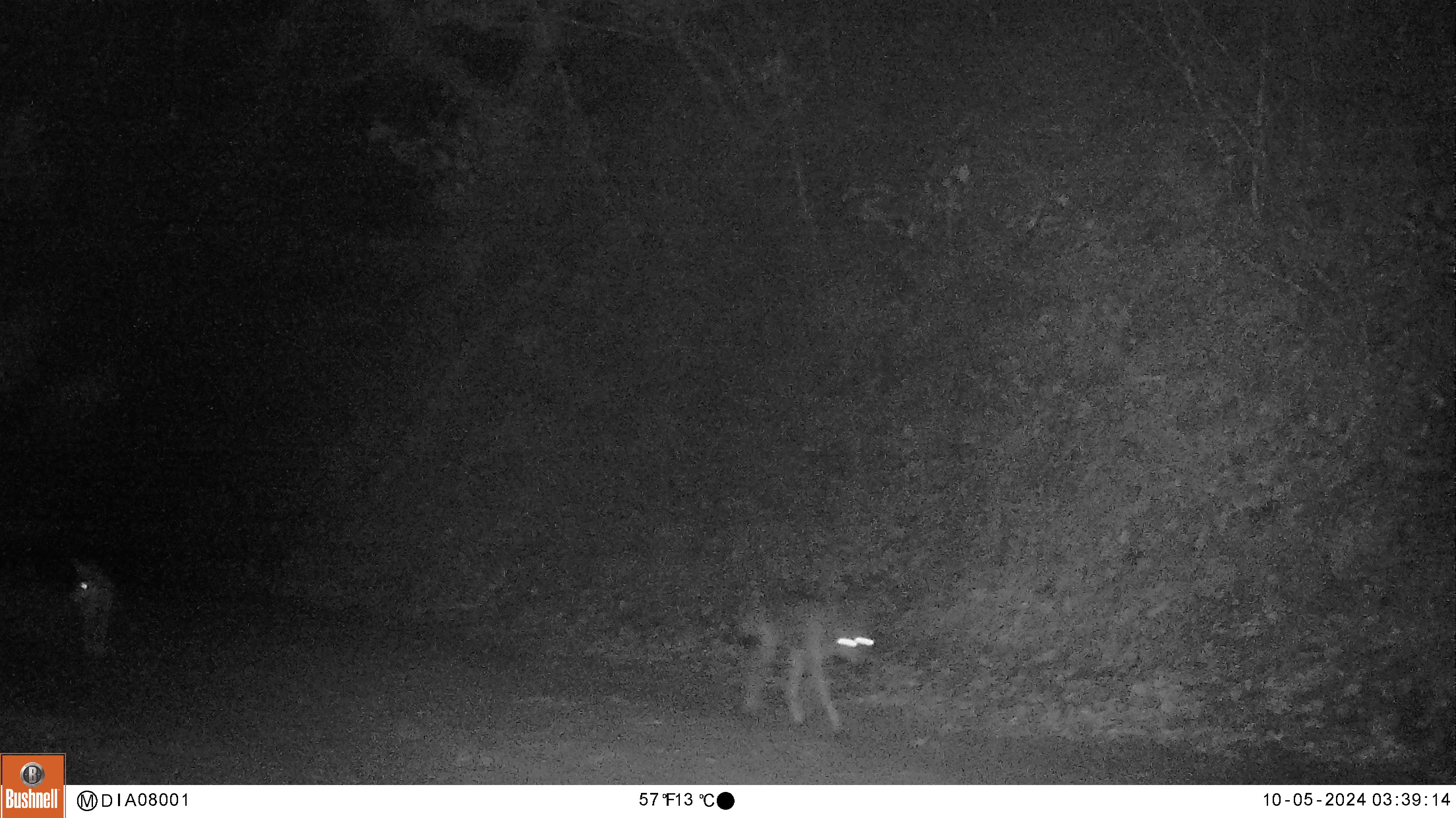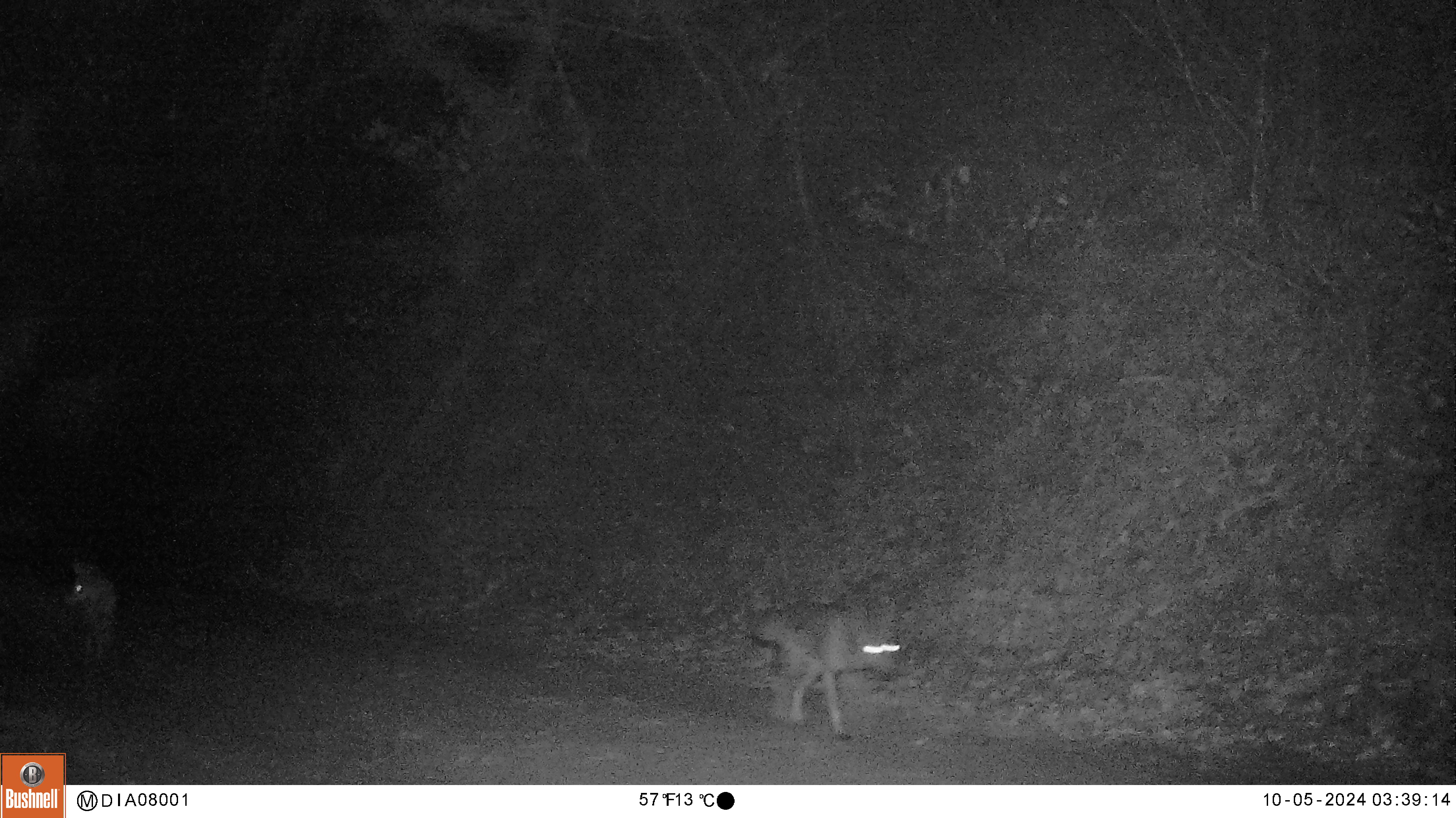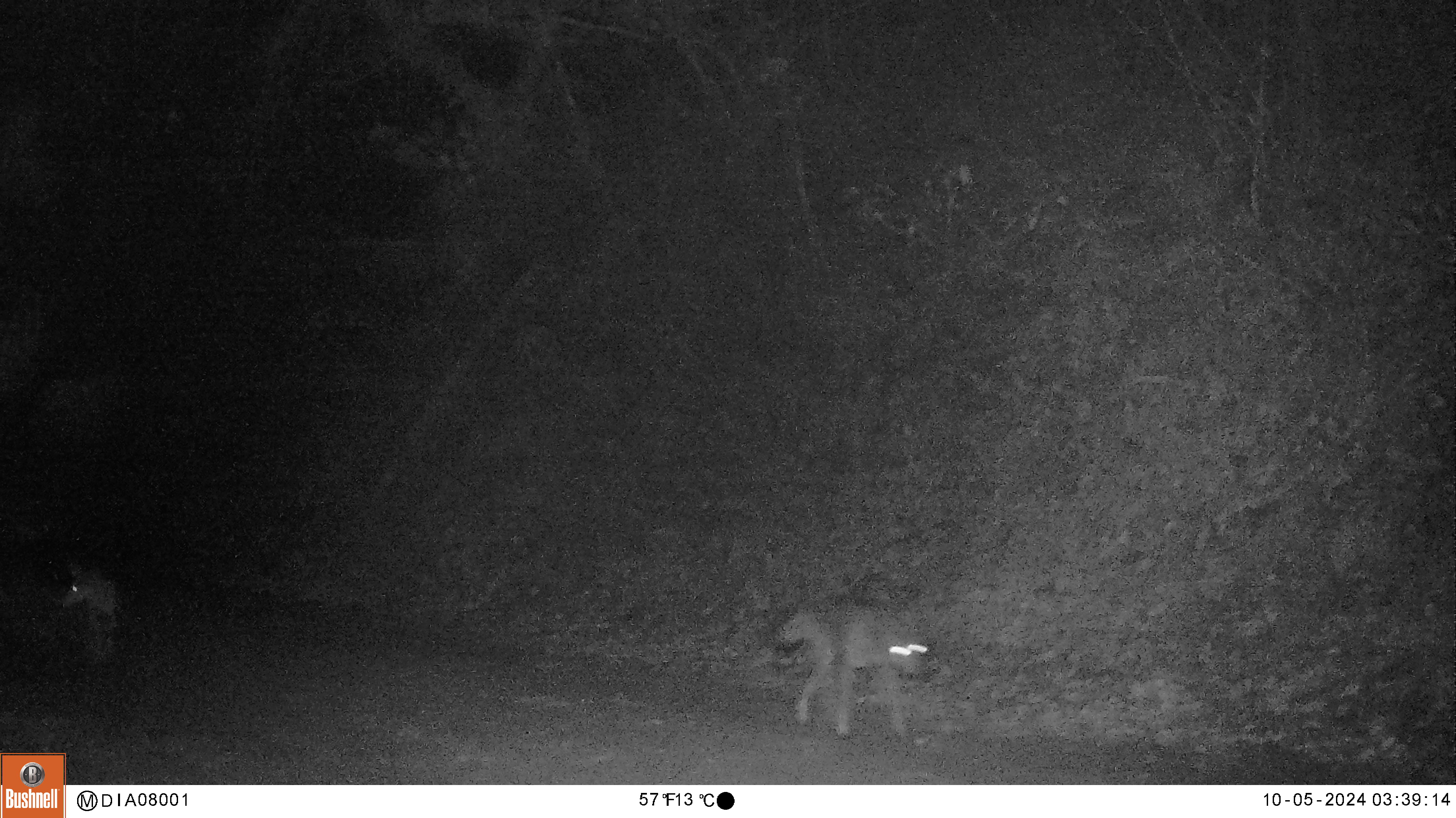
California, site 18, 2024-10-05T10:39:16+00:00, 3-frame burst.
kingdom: Animalia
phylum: Chordata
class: Mammalia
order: Carnivora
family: Canidae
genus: Canis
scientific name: Canis latrans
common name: coyote